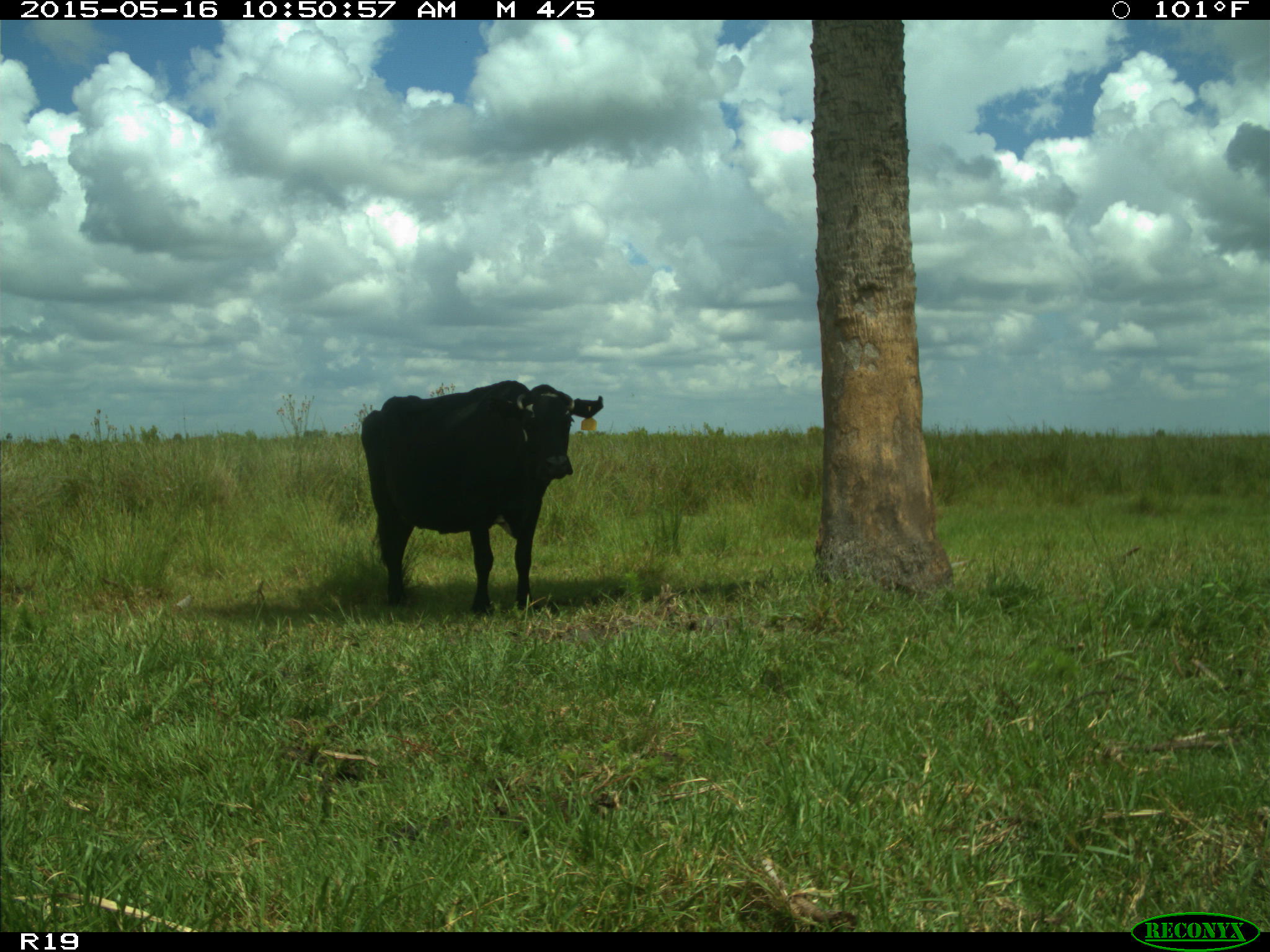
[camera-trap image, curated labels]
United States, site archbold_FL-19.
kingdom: Animalia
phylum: Chordata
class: Mammalia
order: Artiodactyla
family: Bovidae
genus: Bos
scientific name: Bos taurus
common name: domestic cow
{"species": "Bos taurus (domestic cow)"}